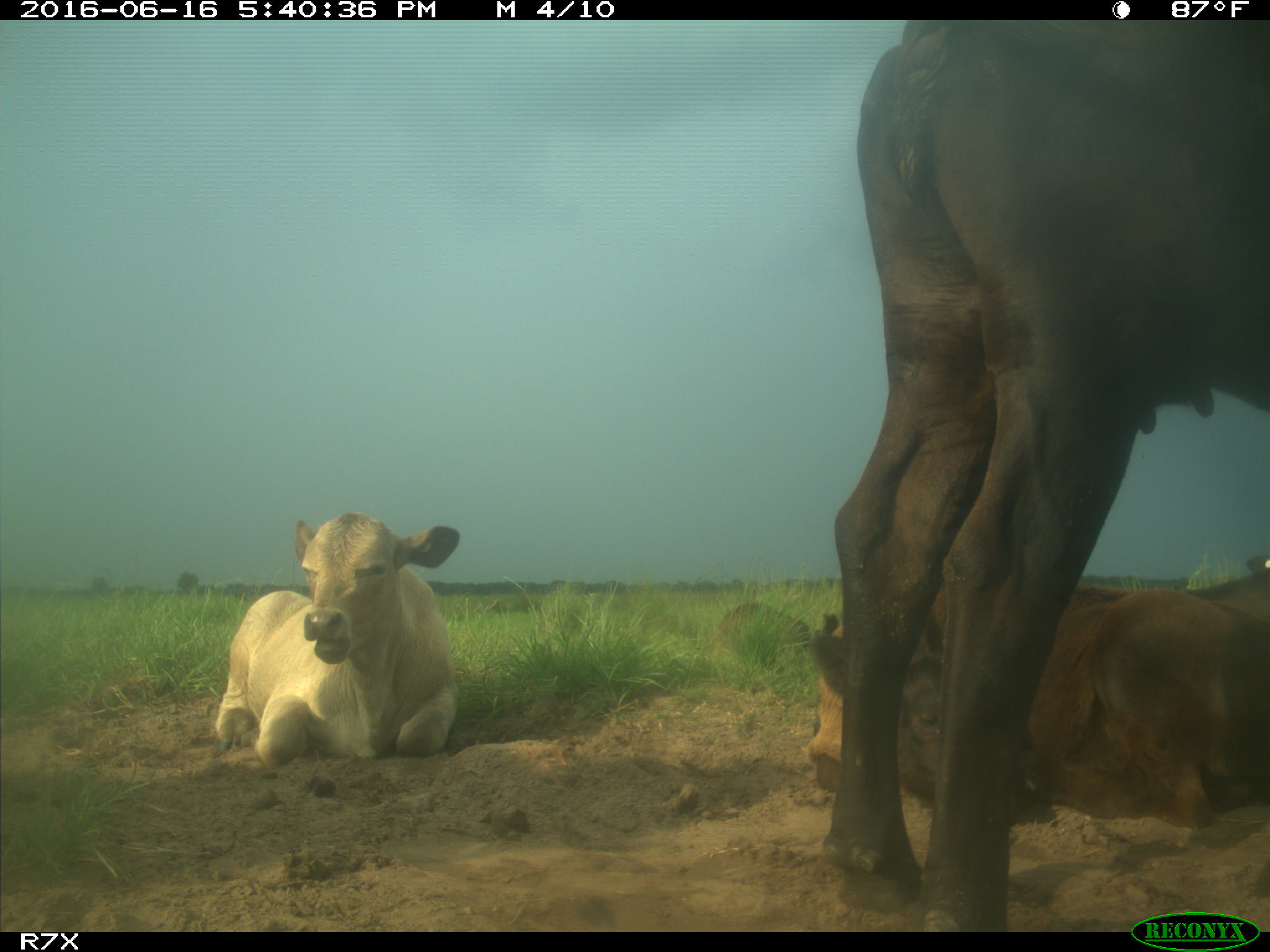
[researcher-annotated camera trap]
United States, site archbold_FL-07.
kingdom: Animalia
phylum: Chordata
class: Mammalia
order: Artiodactyla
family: Bovidae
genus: Bos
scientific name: Bos taurus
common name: domestic cow